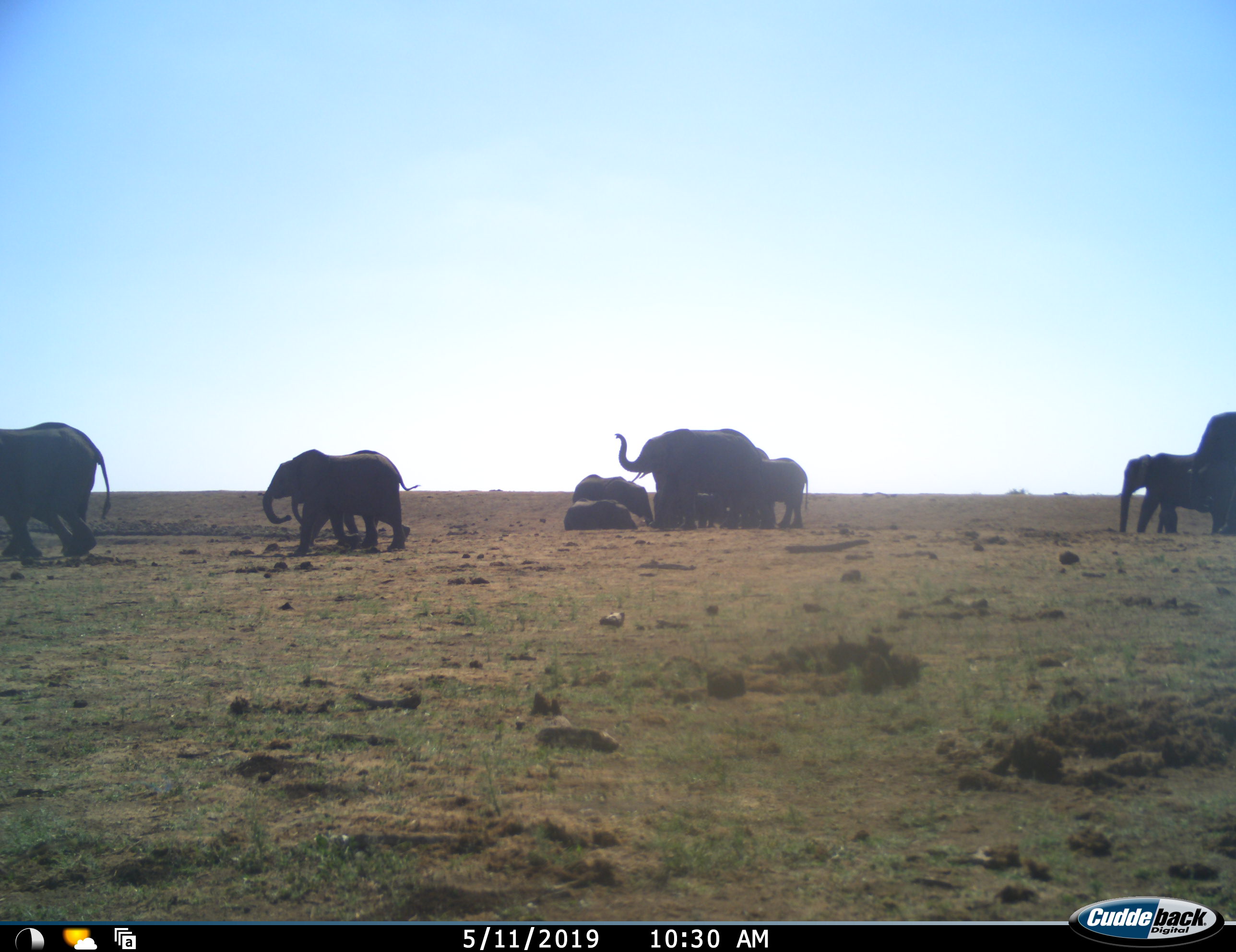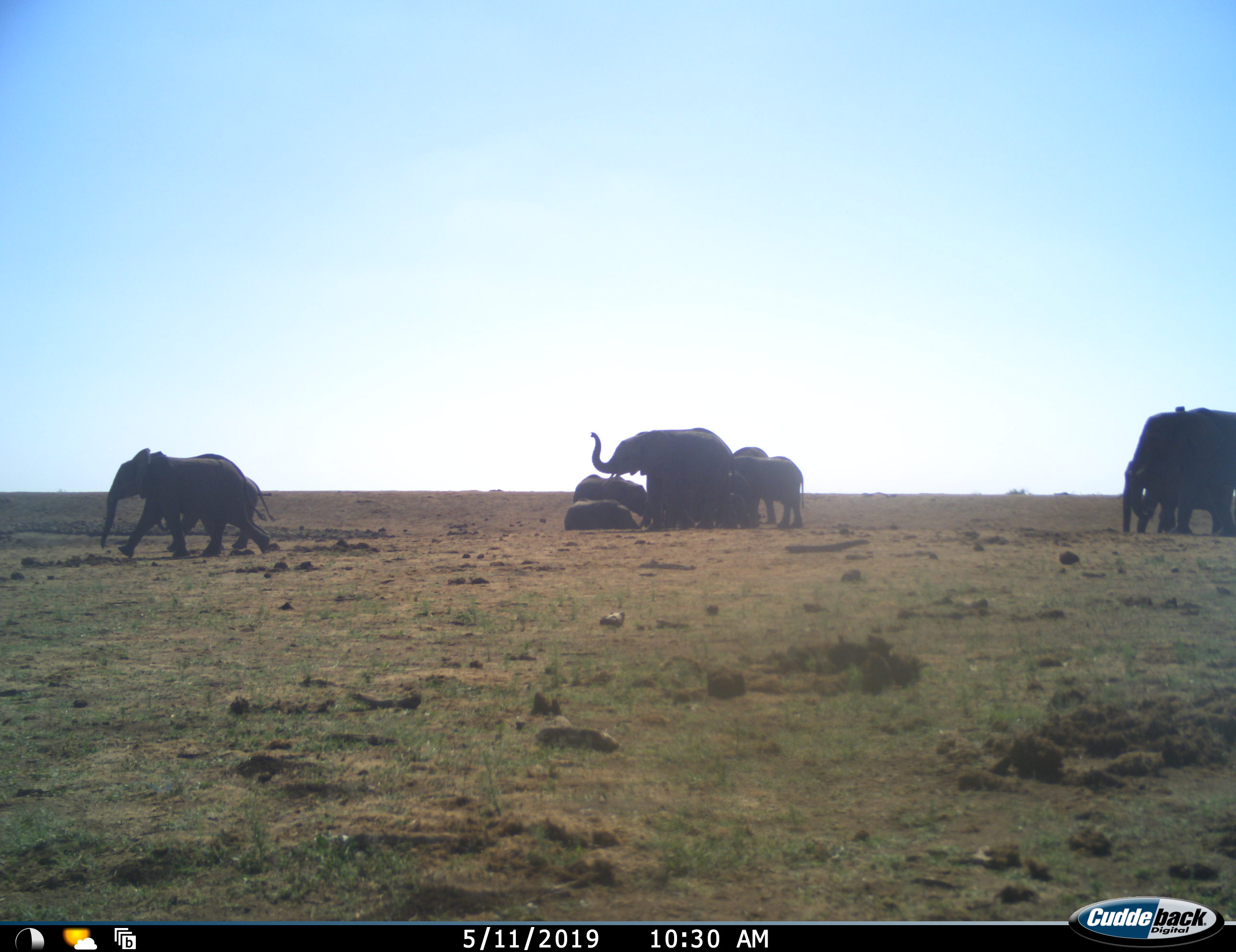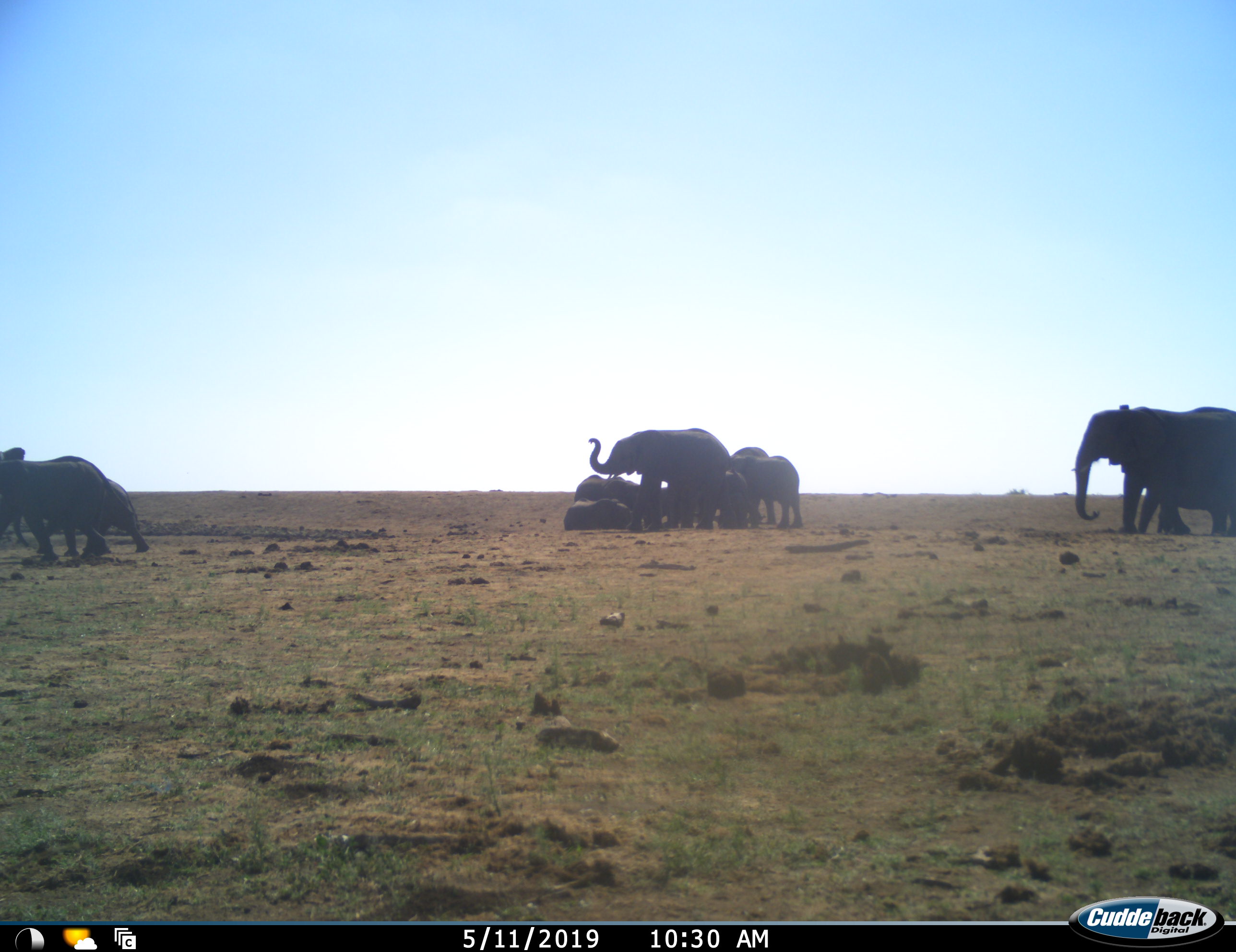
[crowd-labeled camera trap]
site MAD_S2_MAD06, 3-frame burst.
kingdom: Animalia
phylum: Chordata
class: Mammalia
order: Proboscidea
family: Elephantidae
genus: Loxodonta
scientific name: Loxodonta africana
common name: african bush elephant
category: elephant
Elephant (african bush elephant) (Loxodonta africana), count 11-50. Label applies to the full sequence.